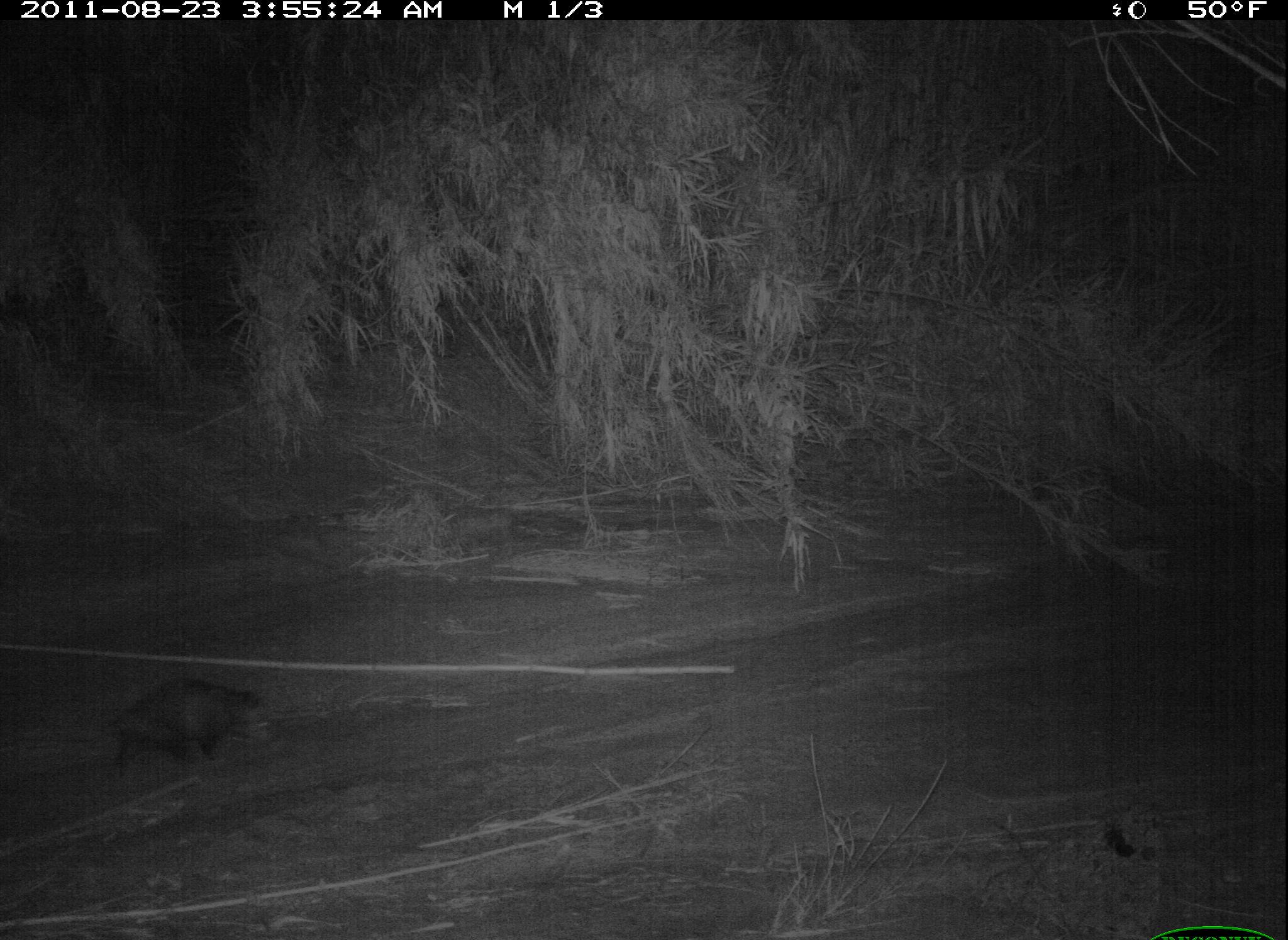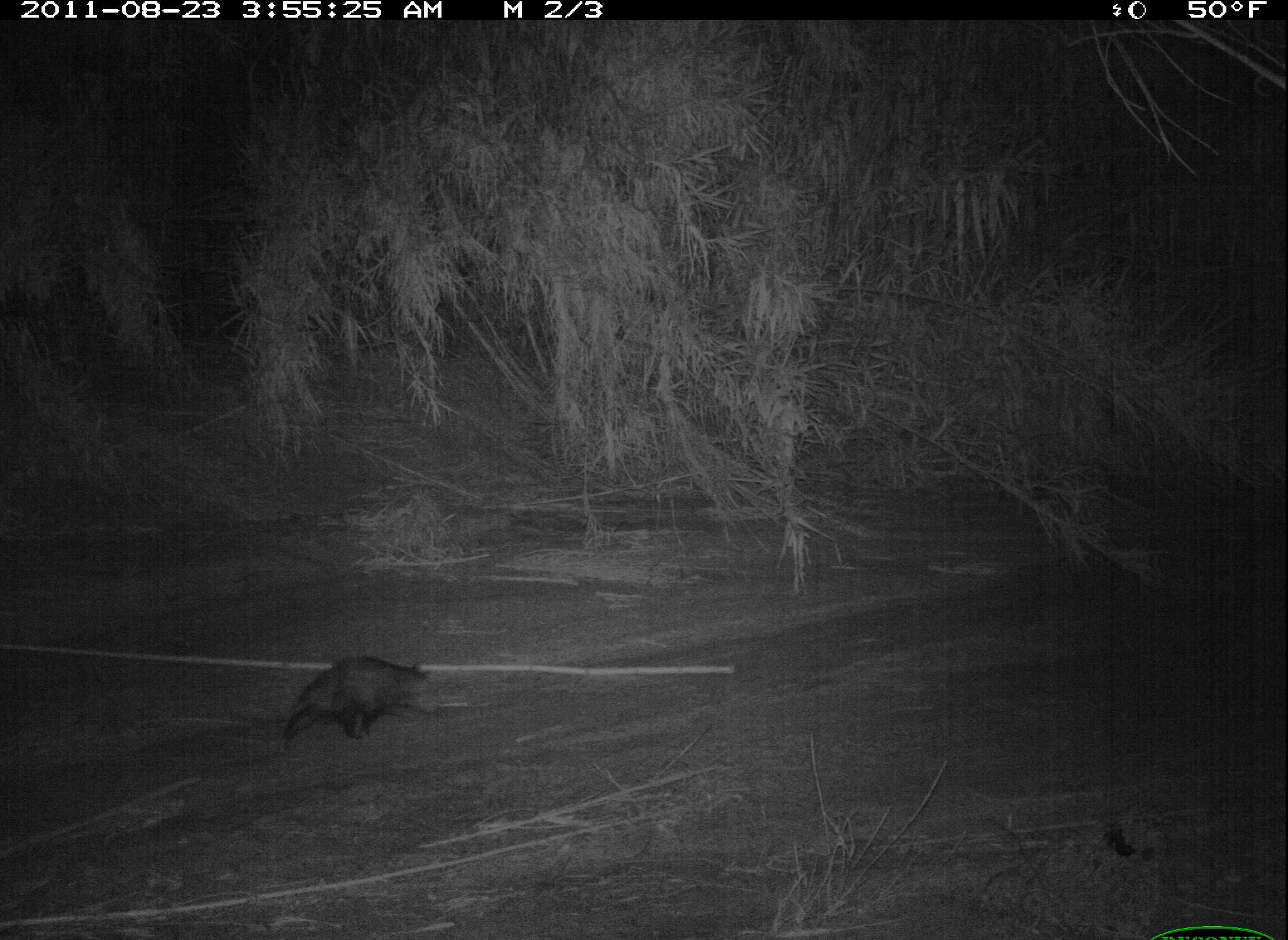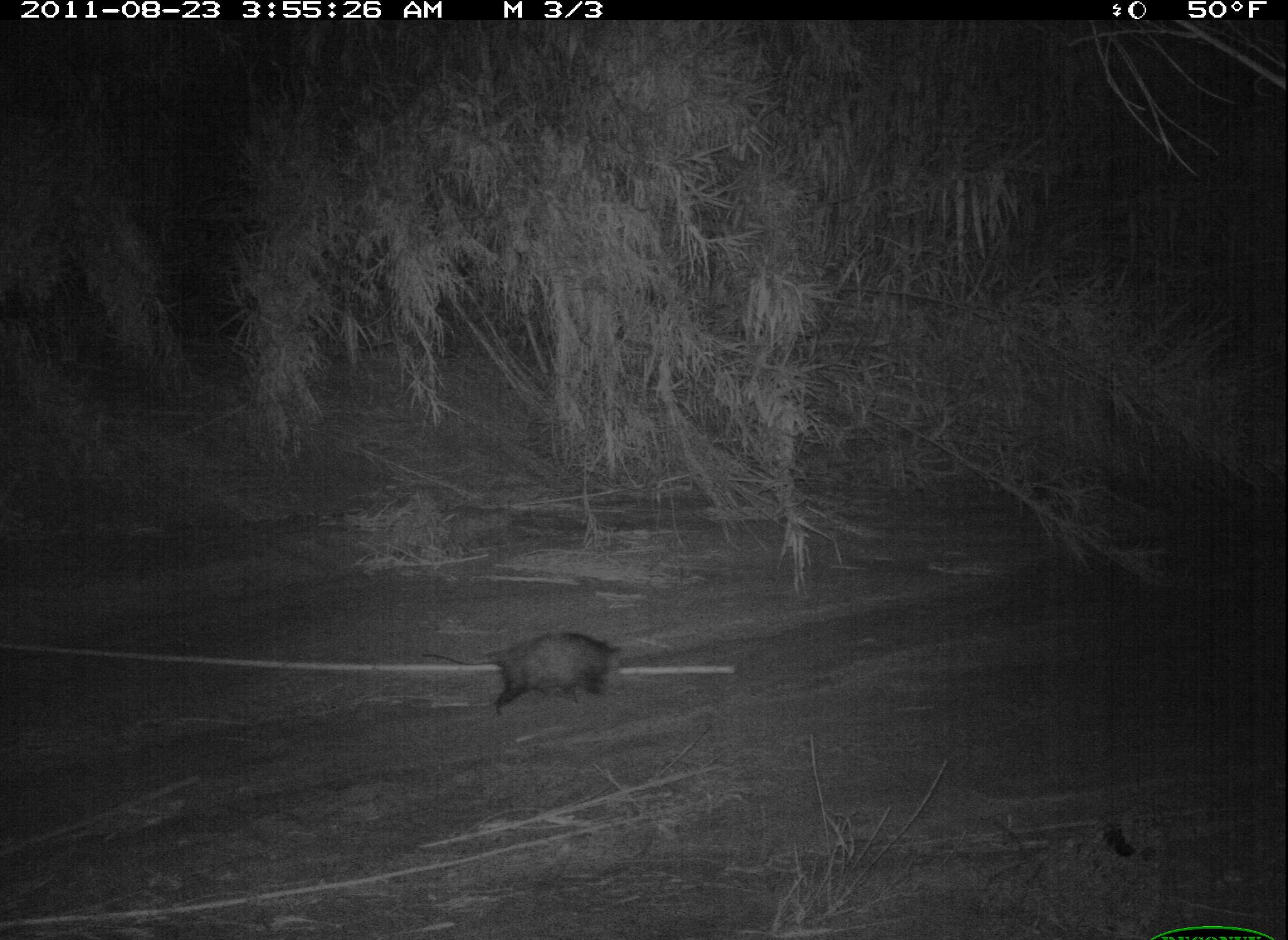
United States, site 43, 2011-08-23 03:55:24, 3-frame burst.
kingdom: Animalia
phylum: Chordata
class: Mammalia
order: Didelphimorphia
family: Didelphidae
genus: Didelphis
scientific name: Didelphis virginiana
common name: virginia opossum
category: opossum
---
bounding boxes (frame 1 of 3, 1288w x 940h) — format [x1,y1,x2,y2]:
opossum: [56,664,282,788]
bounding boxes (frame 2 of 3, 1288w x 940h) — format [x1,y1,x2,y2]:
opossum: [250,635,470,762]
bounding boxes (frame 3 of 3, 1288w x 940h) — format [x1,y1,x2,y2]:
opossum: [415,619,642,736]